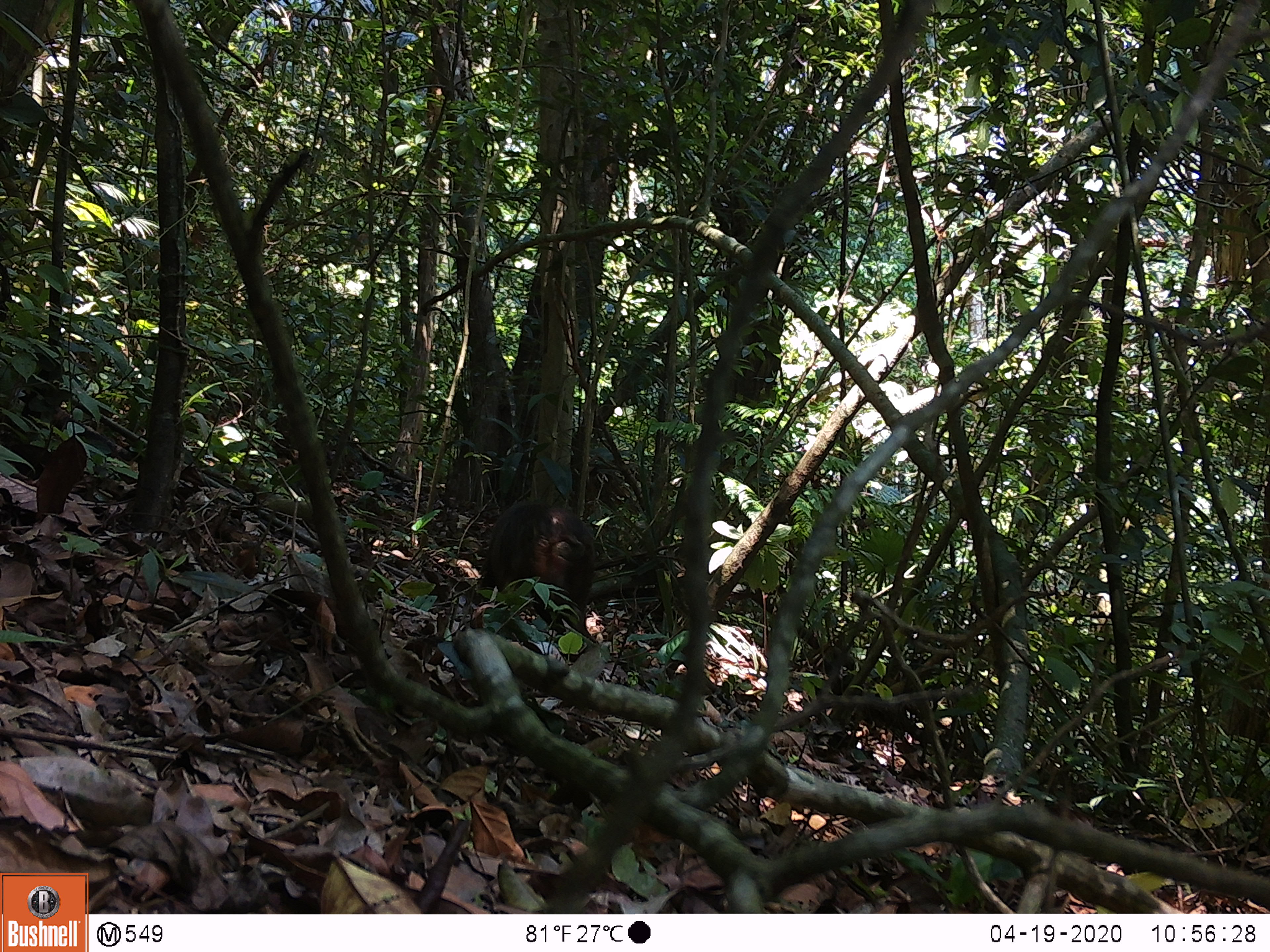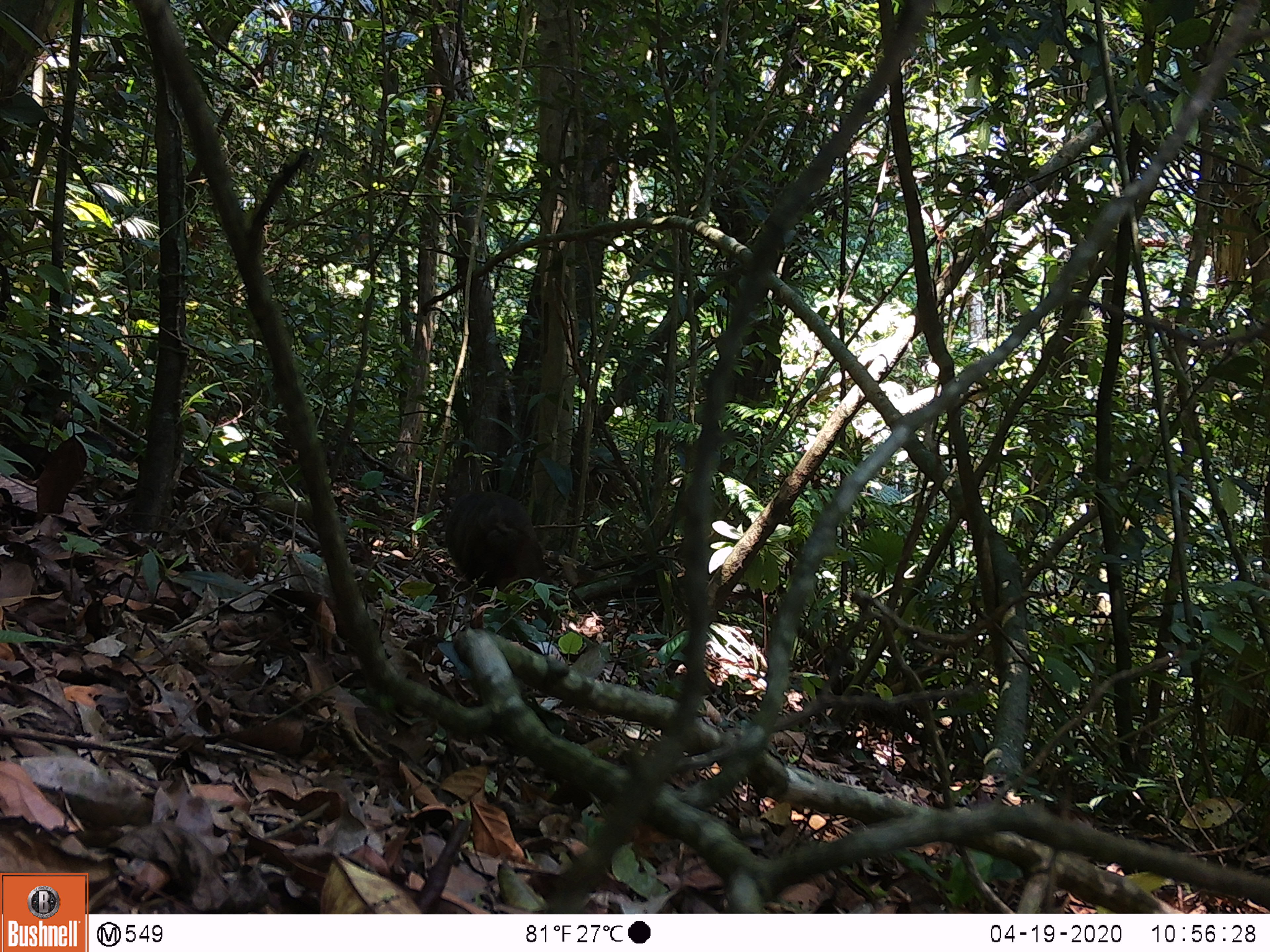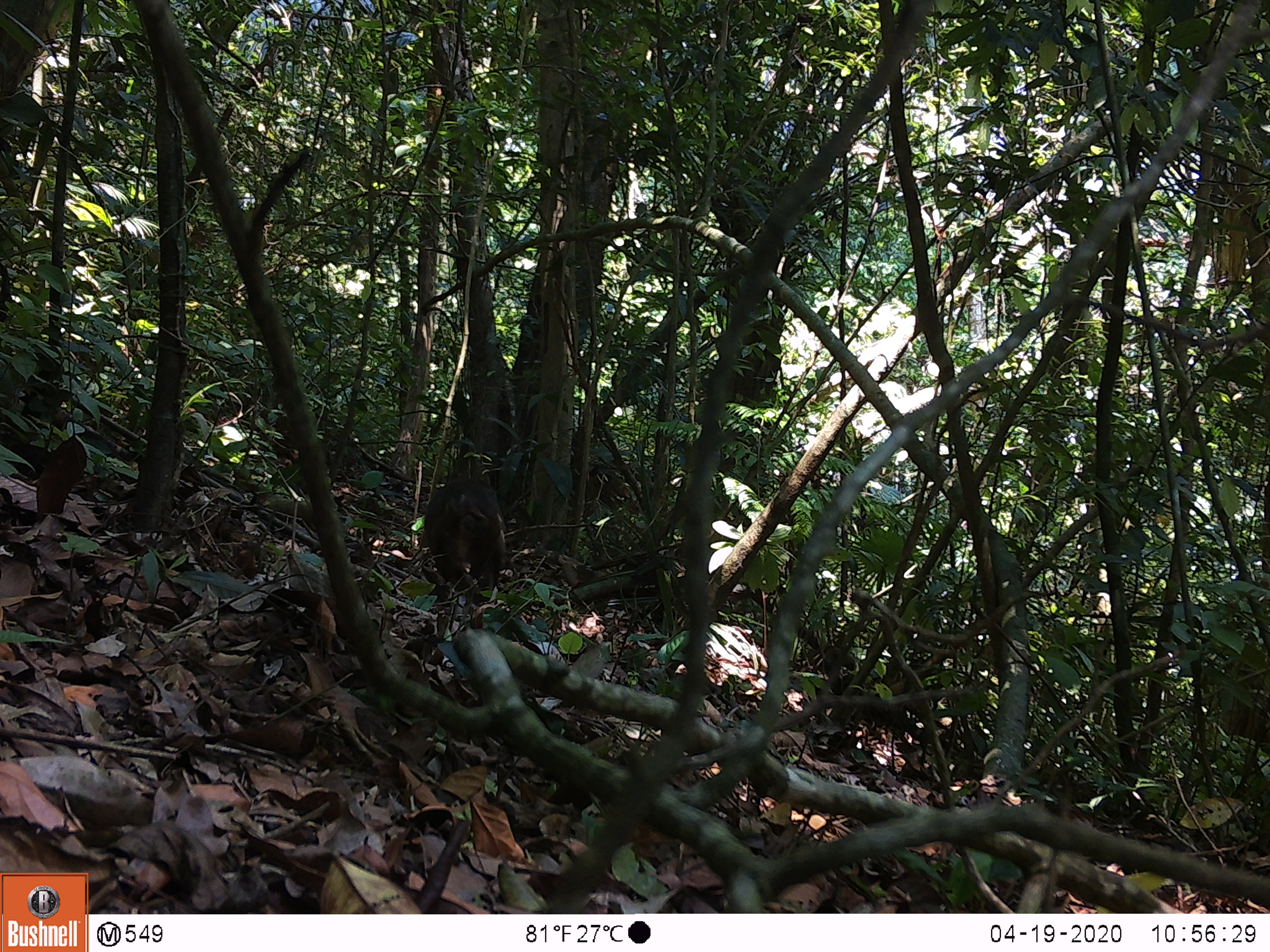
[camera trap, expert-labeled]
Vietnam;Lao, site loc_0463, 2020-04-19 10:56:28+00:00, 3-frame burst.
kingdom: Animalia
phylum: Chordata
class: Mammalia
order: Primates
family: Cercopithecidae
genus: Macaca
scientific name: Macaca arctoides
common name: stump-tailed macaque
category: stump tailed macaque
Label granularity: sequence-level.